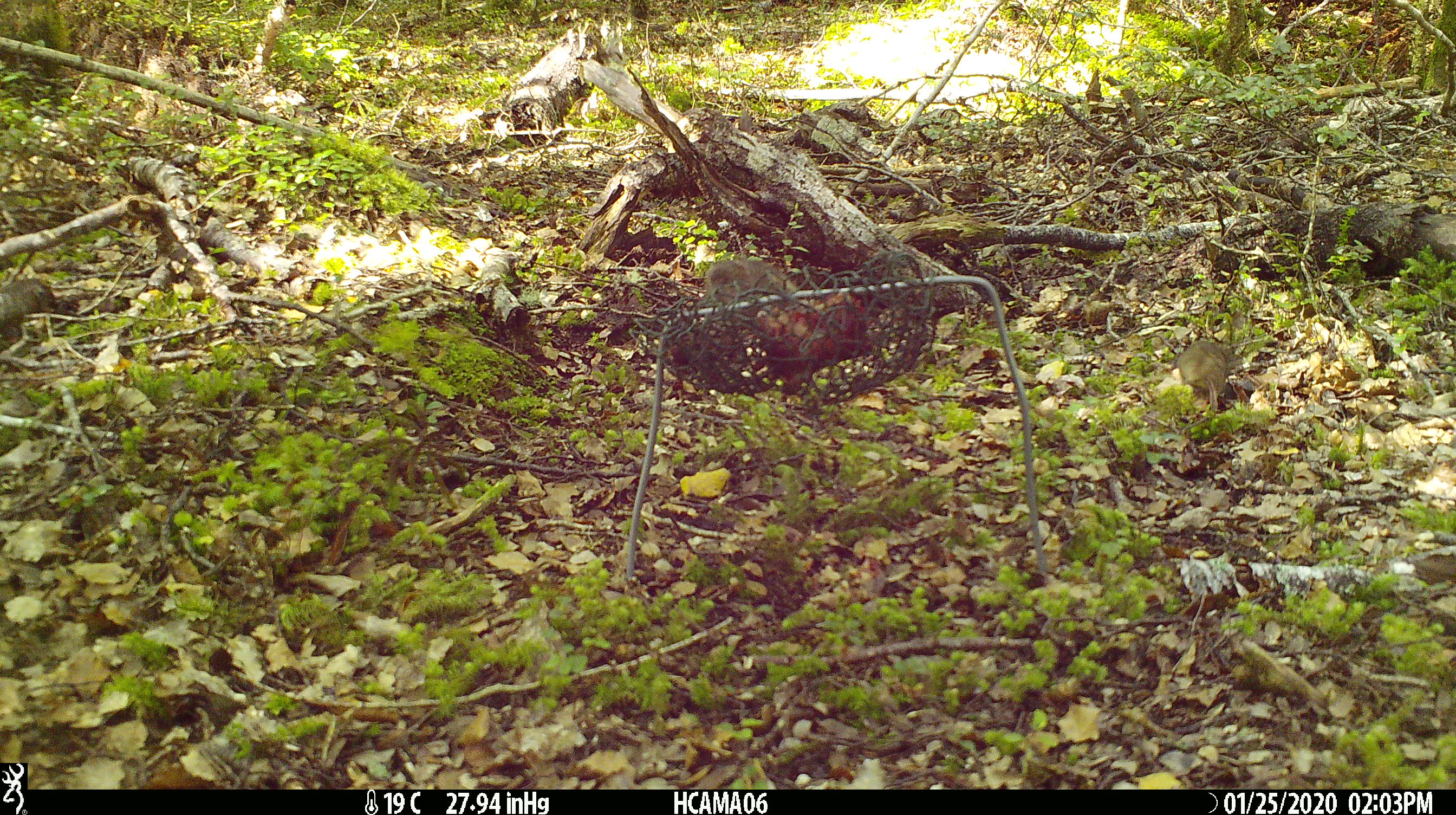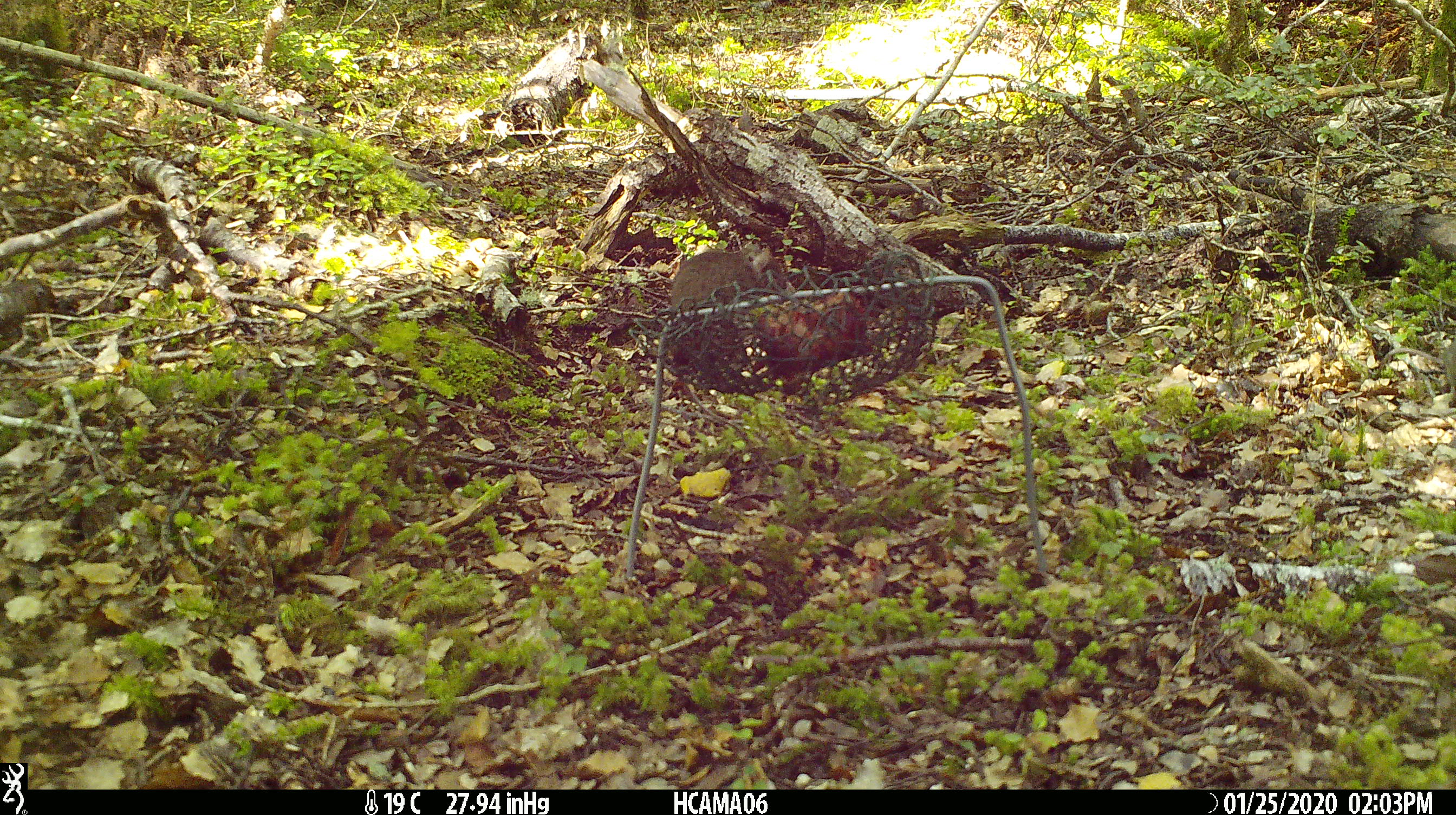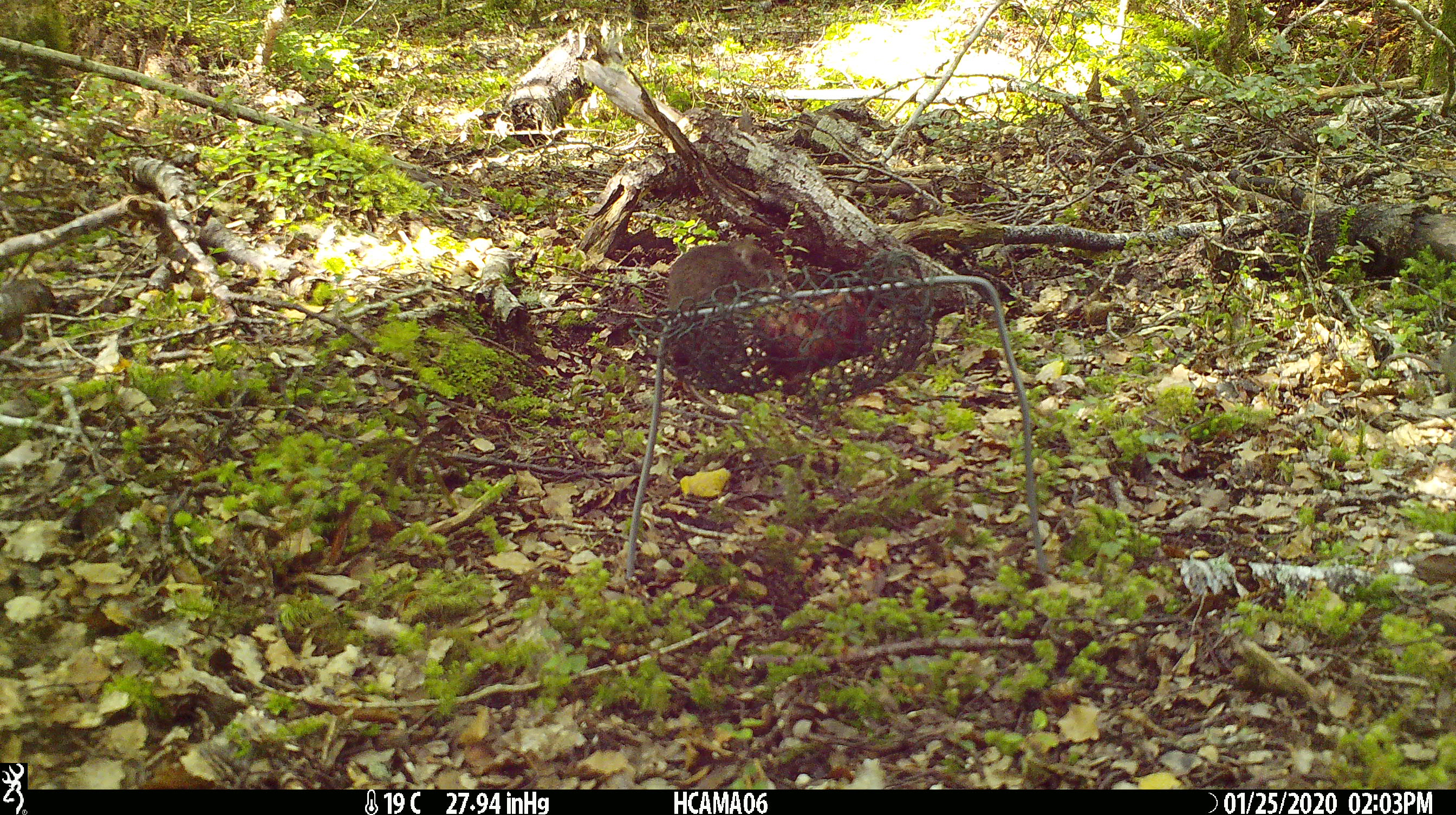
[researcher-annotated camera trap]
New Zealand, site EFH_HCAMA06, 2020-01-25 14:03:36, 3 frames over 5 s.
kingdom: Animalia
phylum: Chordata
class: Mammalia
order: Rodentia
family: Muridae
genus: Mus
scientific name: Mus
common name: mouse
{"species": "mouse (Mus)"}